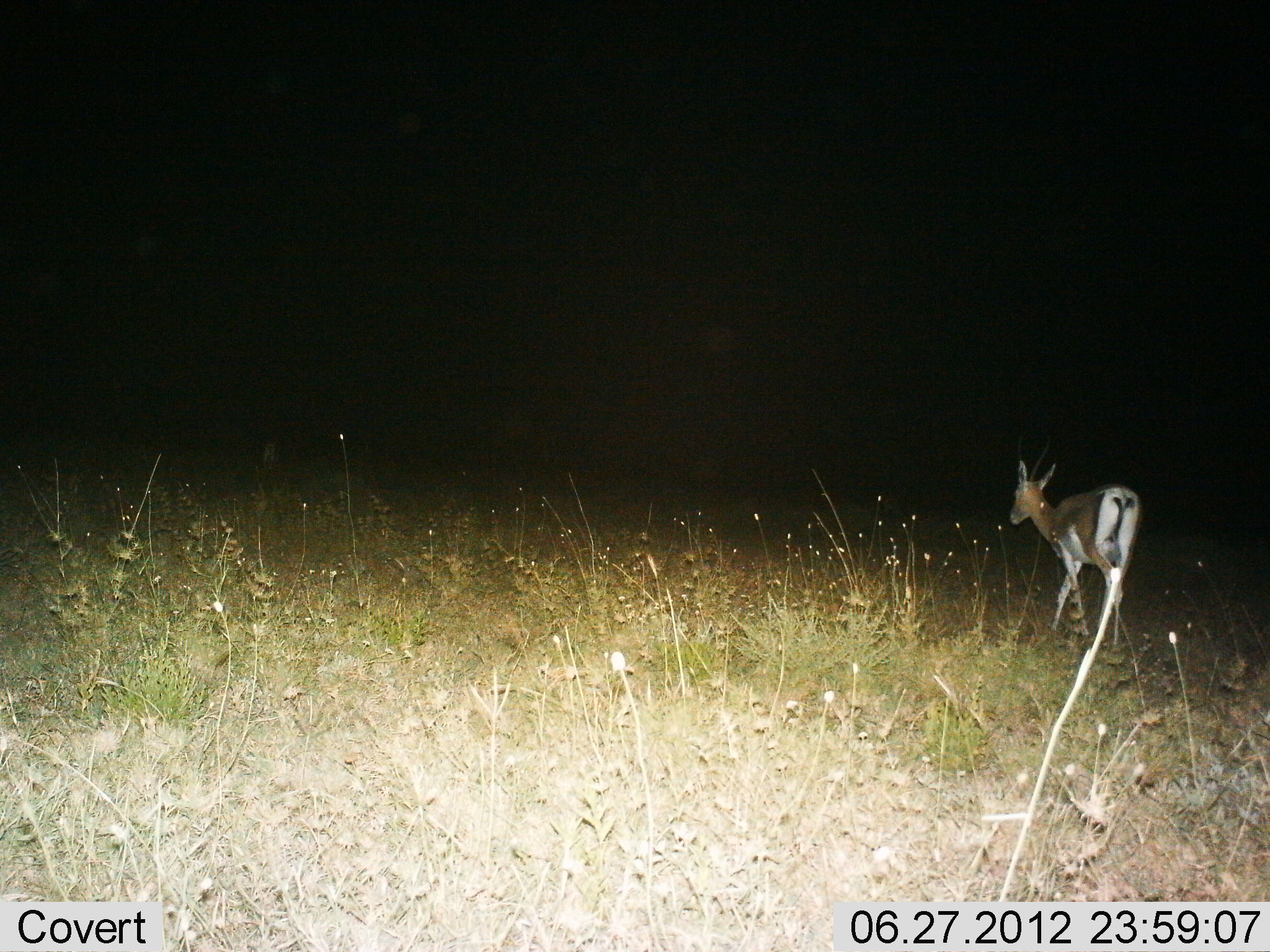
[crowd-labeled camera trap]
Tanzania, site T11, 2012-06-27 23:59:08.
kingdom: Animalia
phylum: Chordata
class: Mammalia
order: Artiodactyla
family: Bovidae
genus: Nanger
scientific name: Nanger granti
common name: grant's gazelle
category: gazellegrants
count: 1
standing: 20%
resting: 0%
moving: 80%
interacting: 0%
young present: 0%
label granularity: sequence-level